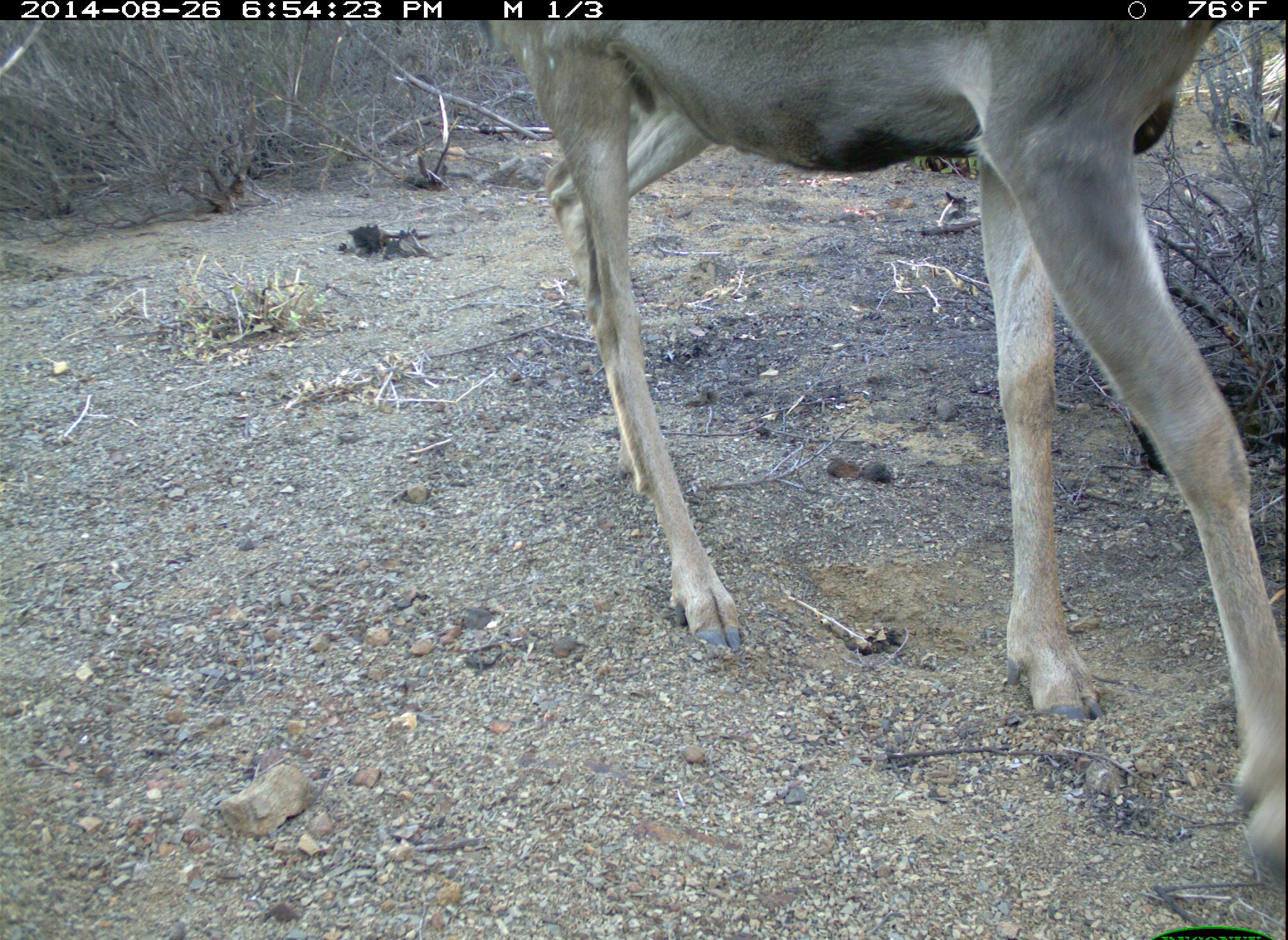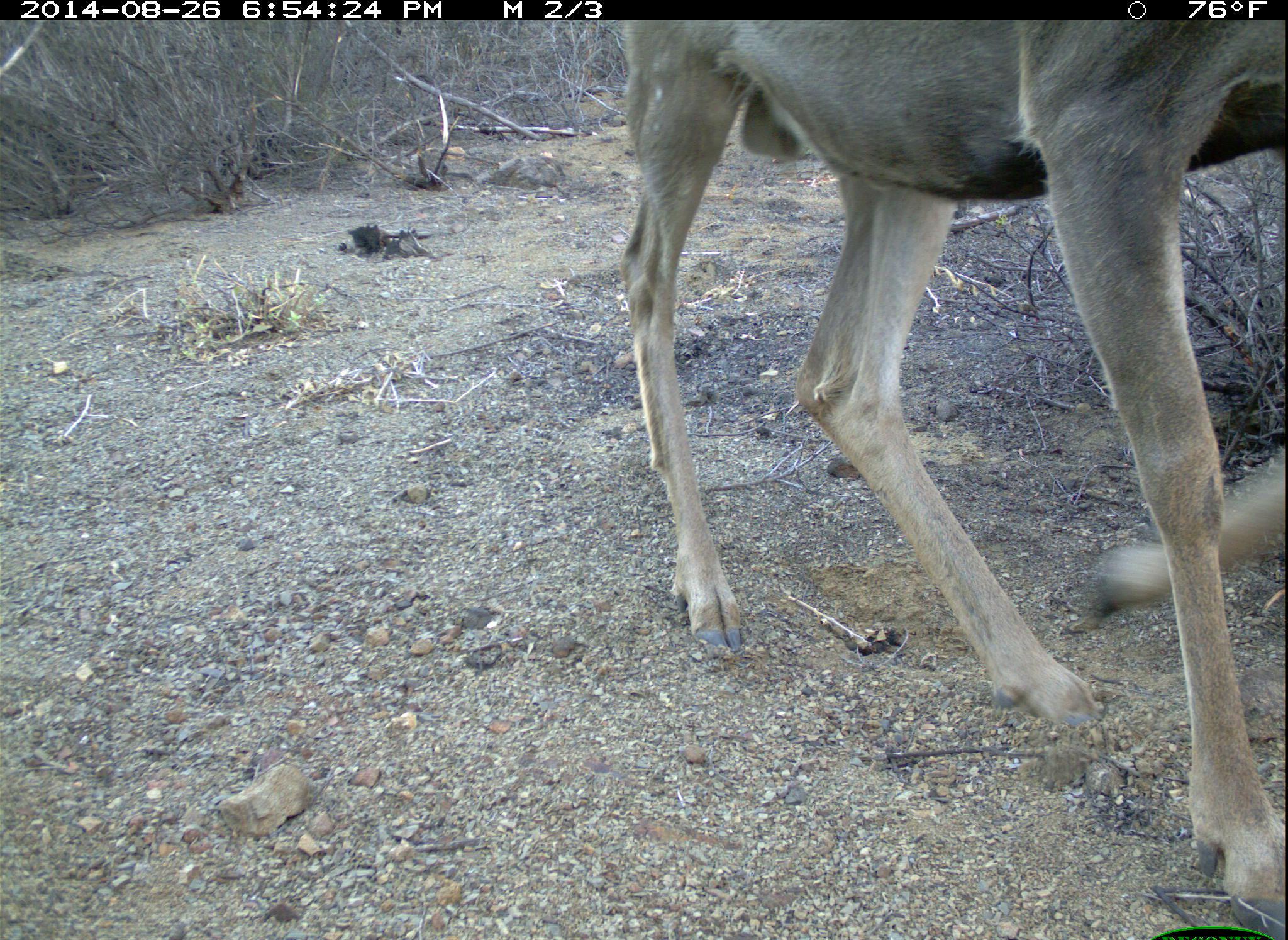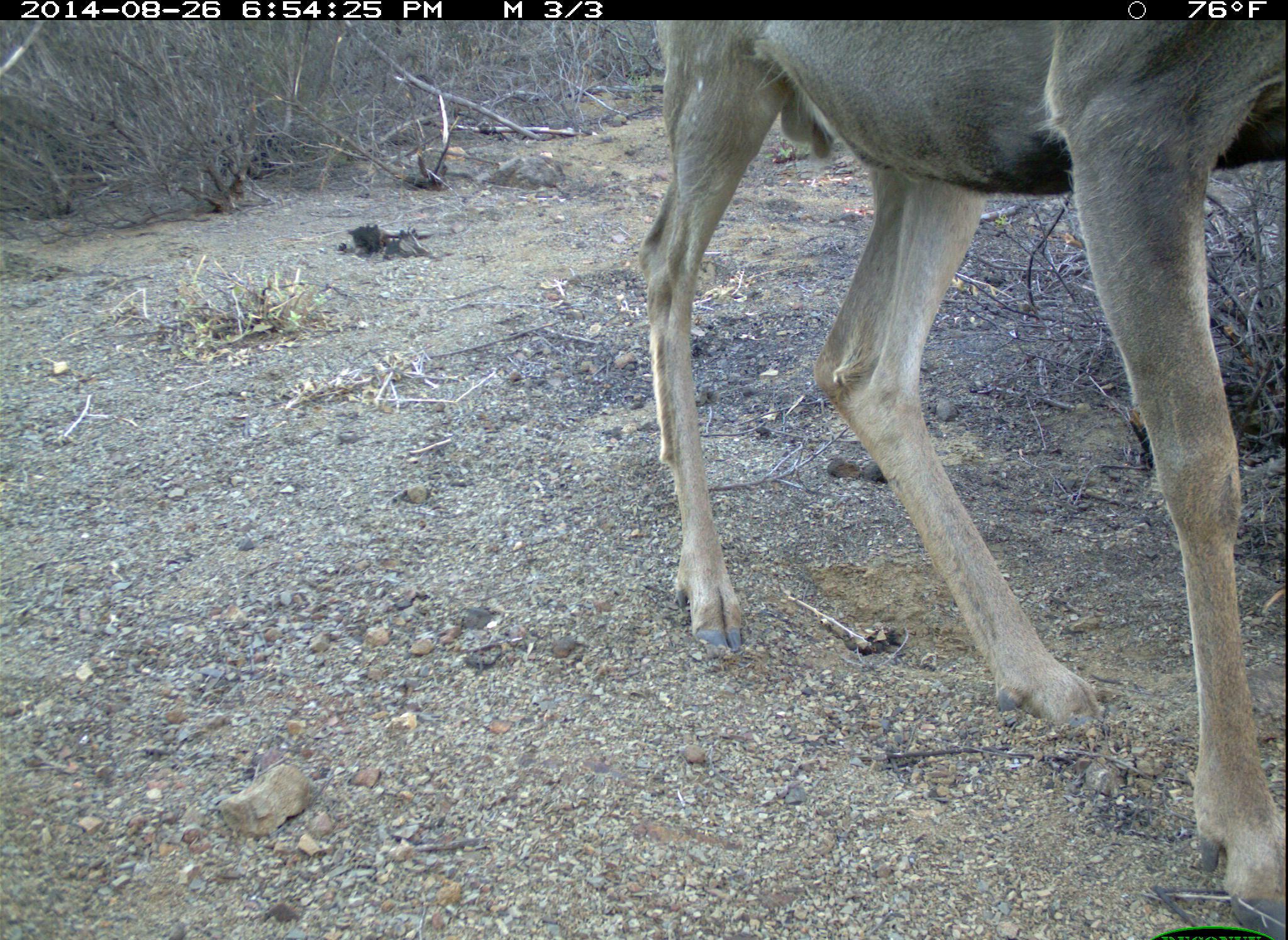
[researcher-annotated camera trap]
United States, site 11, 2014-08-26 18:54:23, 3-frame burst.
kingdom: Animalia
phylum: Chordata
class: Mammalia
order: Artiodactyla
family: Cervidae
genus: Odocoileus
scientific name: Odocoileus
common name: deer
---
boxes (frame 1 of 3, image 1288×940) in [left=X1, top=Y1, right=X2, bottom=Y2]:
deer: [left=494, top=19, right=1287, bottom=885]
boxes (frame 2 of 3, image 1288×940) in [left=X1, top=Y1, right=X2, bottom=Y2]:
deer: [left=617, top=21, right=1287, bottom=939]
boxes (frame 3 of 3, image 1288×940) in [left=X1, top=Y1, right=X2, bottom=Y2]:
deer: [left=641, top=21, right=1286, bottom=940]